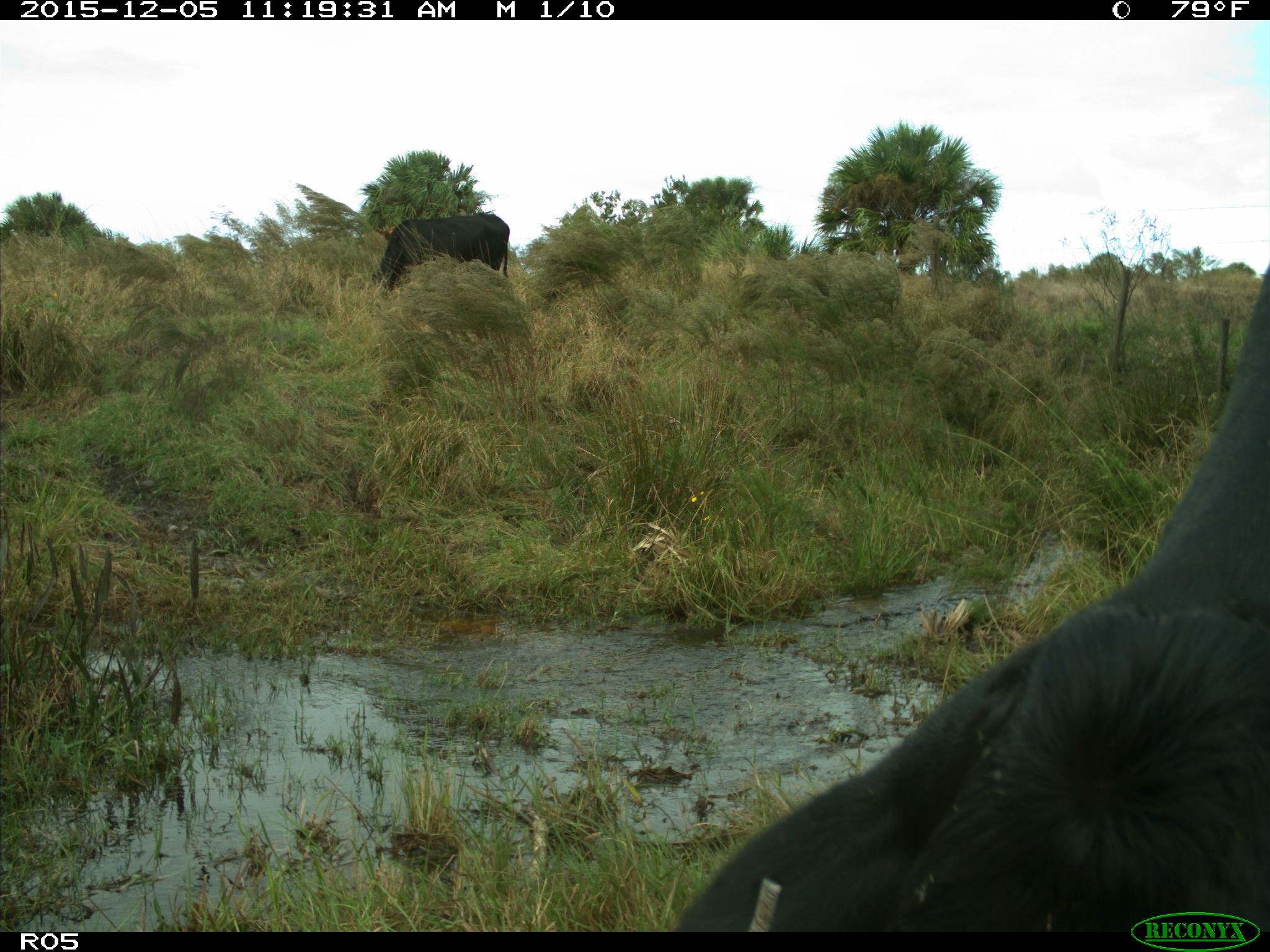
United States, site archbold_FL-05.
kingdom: Animalia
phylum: Chordata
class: Mammalia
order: Artiodactyla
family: Bovidae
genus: Bos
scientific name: Bos taurus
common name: domestic cow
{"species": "Bos taurus (domestic cow)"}